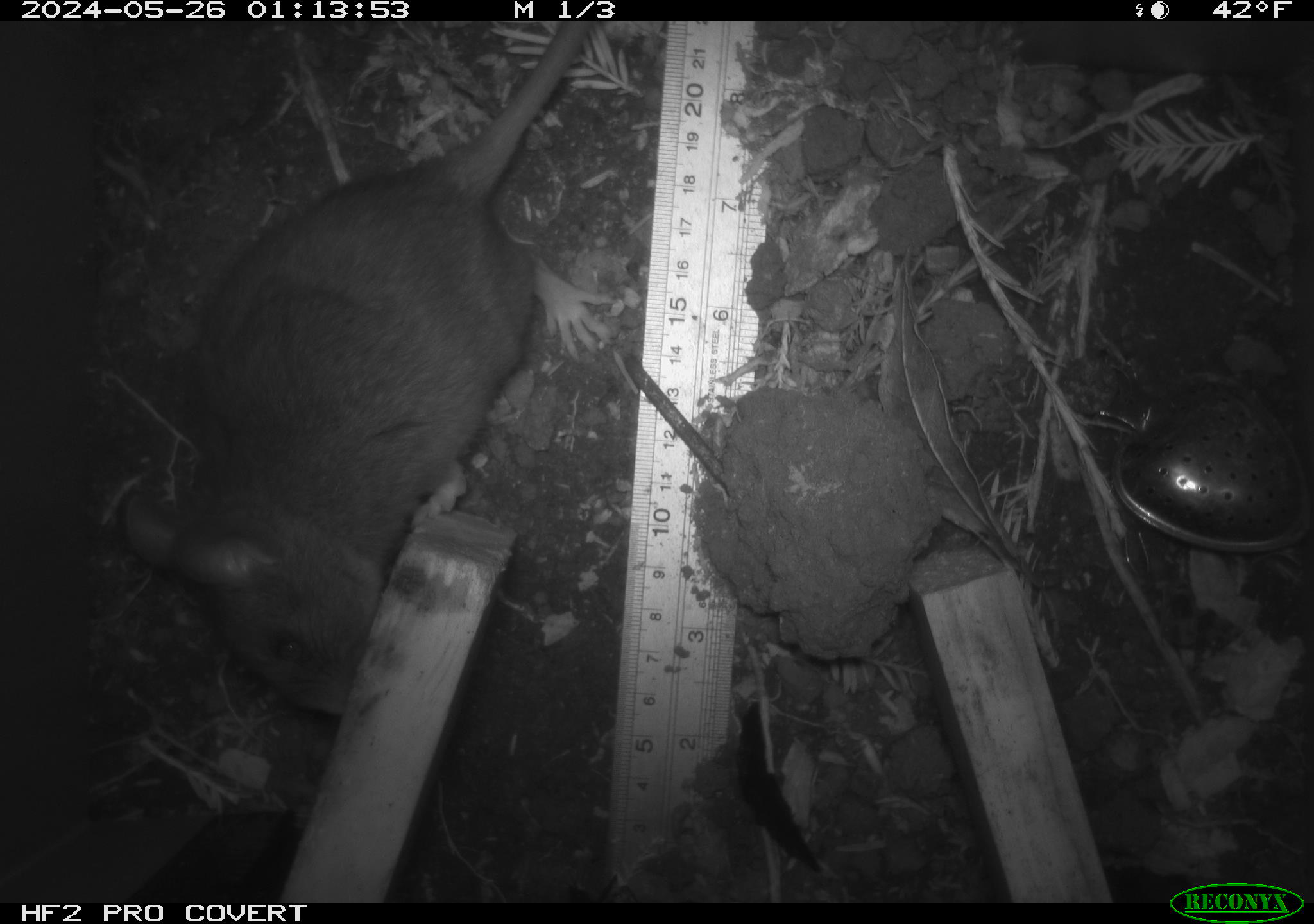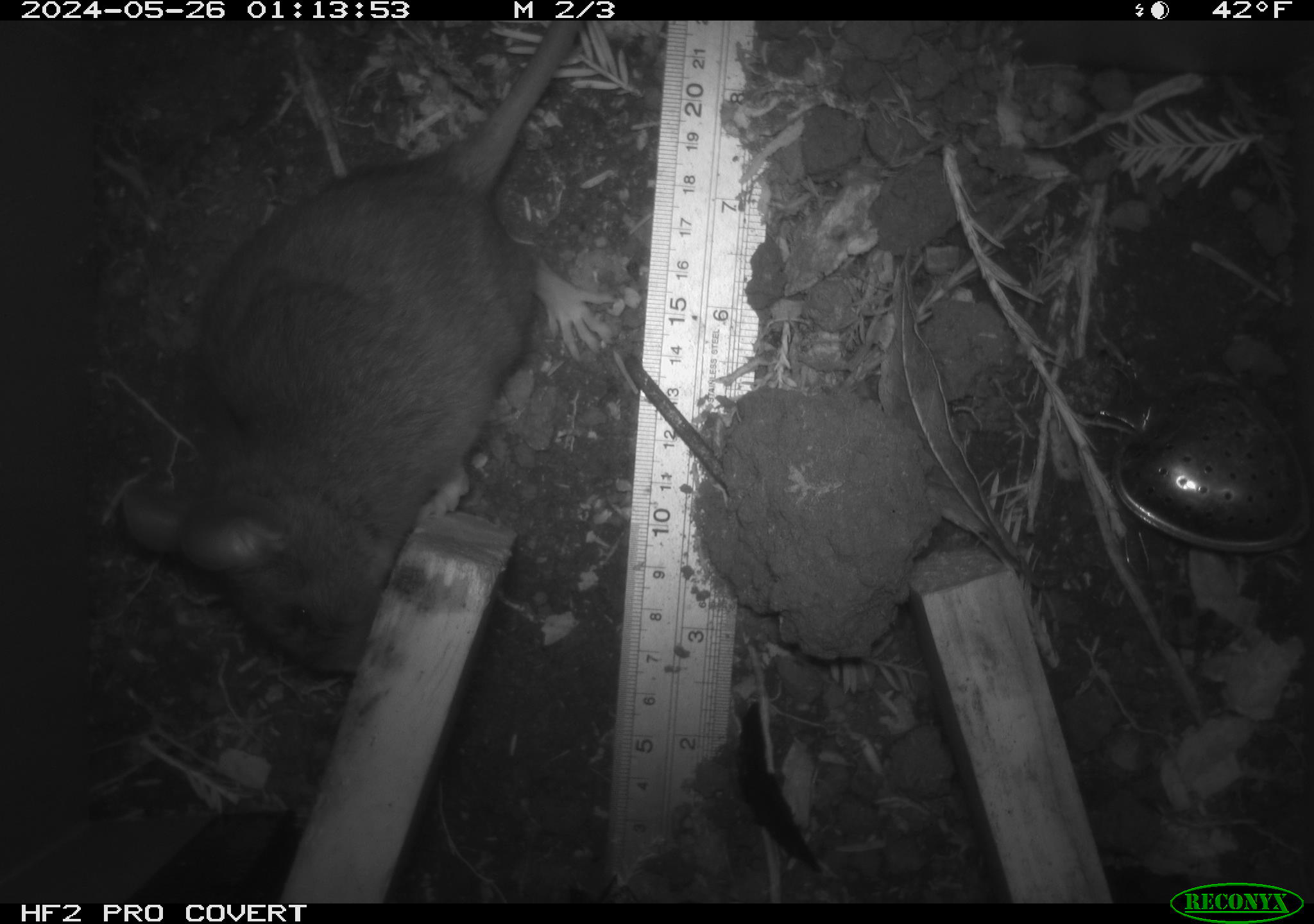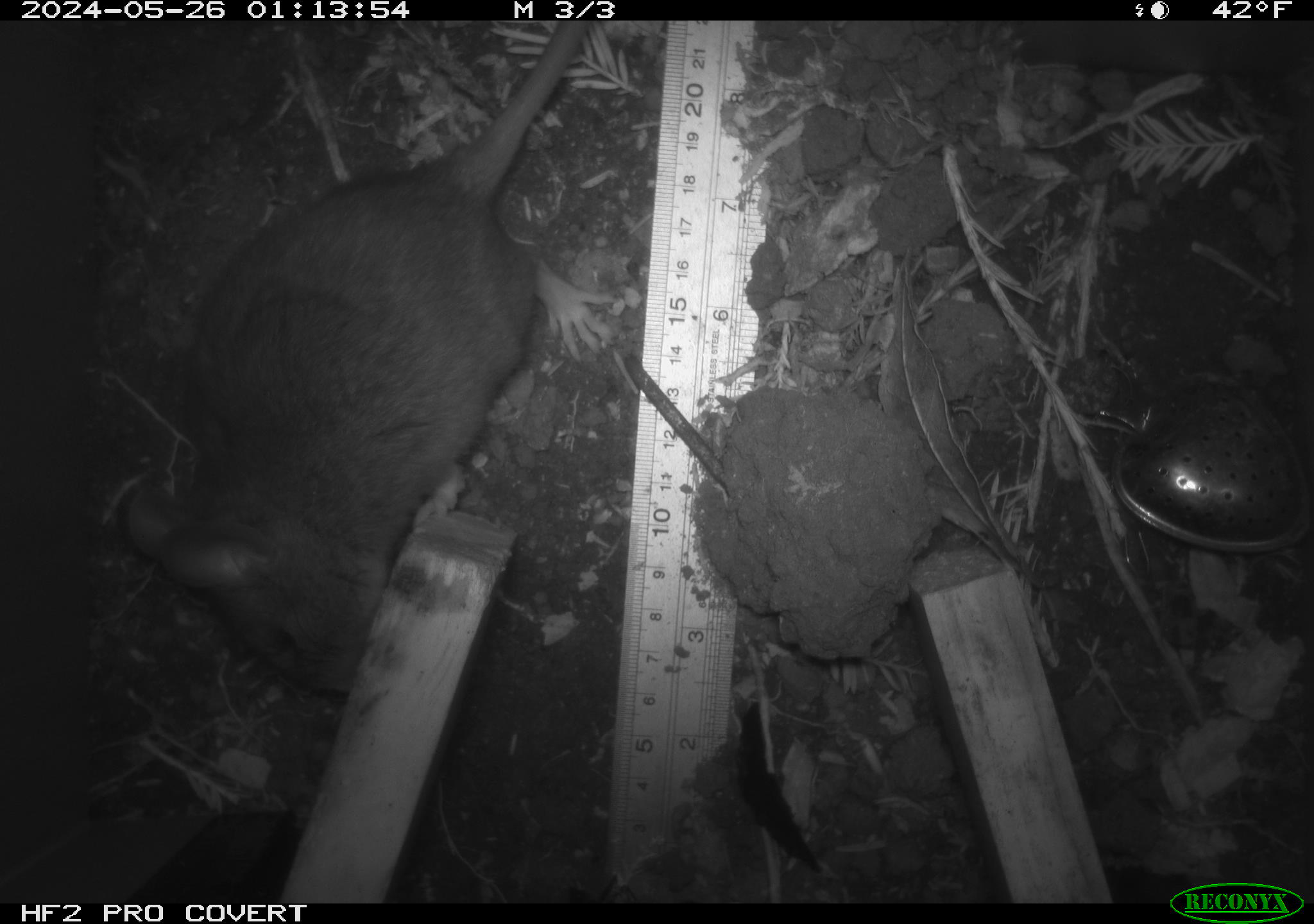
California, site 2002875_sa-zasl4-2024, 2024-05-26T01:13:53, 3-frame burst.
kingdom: Animalia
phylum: Chordata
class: Mammalia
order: Rodentia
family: Cricetidae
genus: Neotoma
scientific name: Neotoma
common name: pack rat or woodrat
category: neotoma species